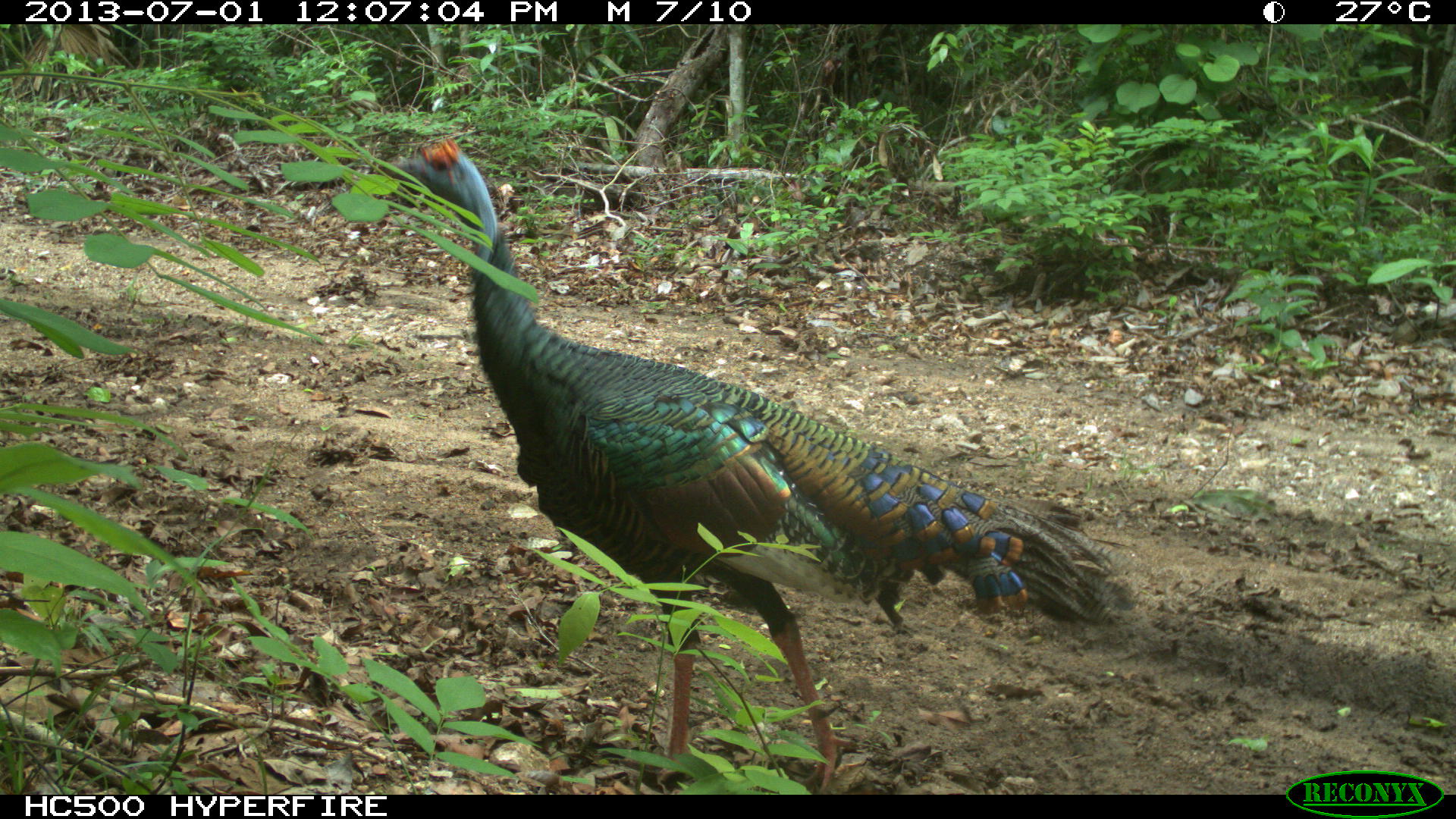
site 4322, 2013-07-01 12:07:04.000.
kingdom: Animalia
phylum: Chordata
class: Aves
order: Galliformes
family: Phasianidae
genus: Meleagris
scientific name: Meleagris ocellata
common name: ocellated turkey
Meleagris ocellata (ocellated turkey), count 1, sex male.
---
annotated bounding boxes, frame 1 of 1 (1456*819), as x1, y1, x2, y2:
meleagris ocellata: 376, 135, 1134, 795